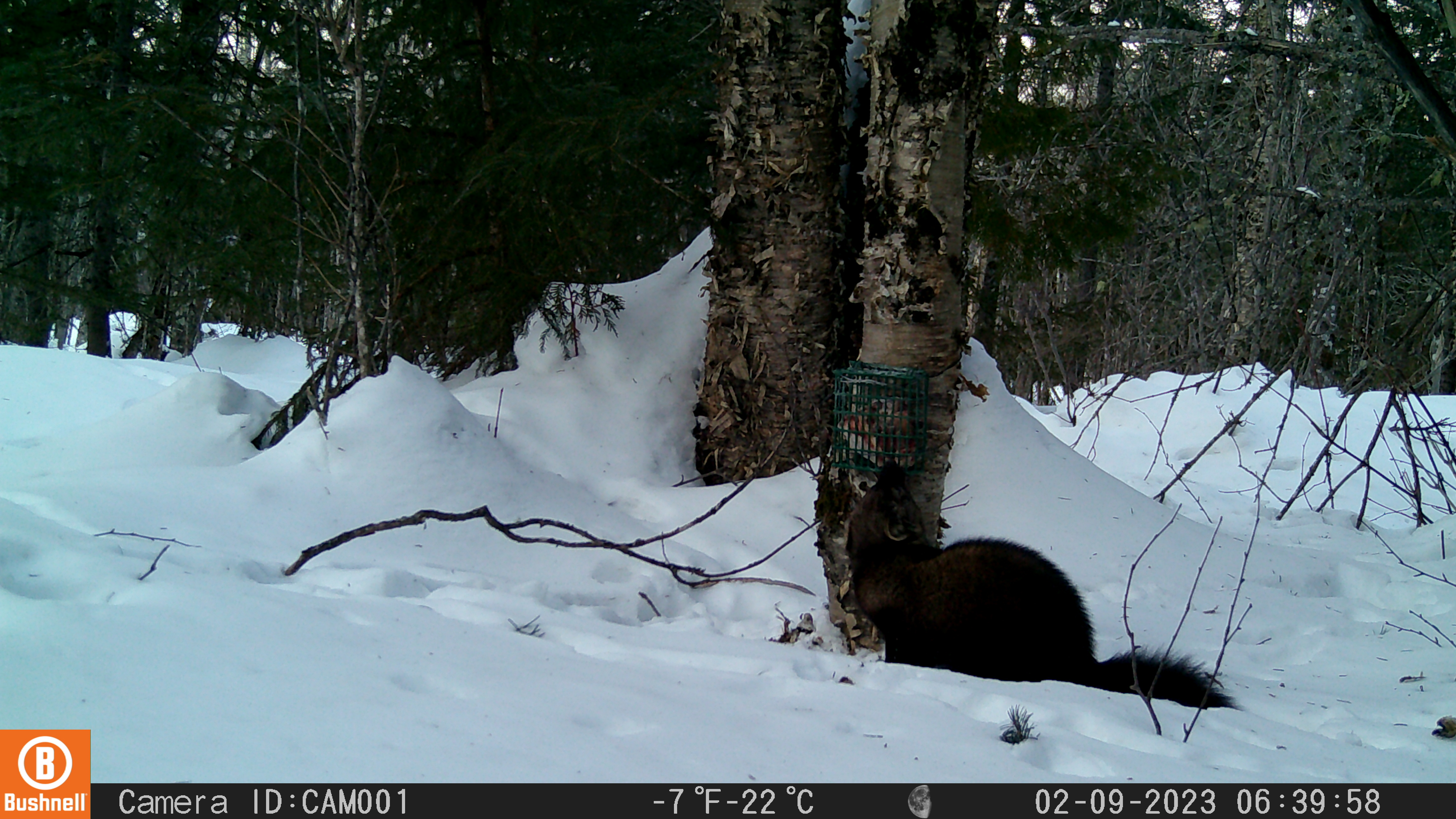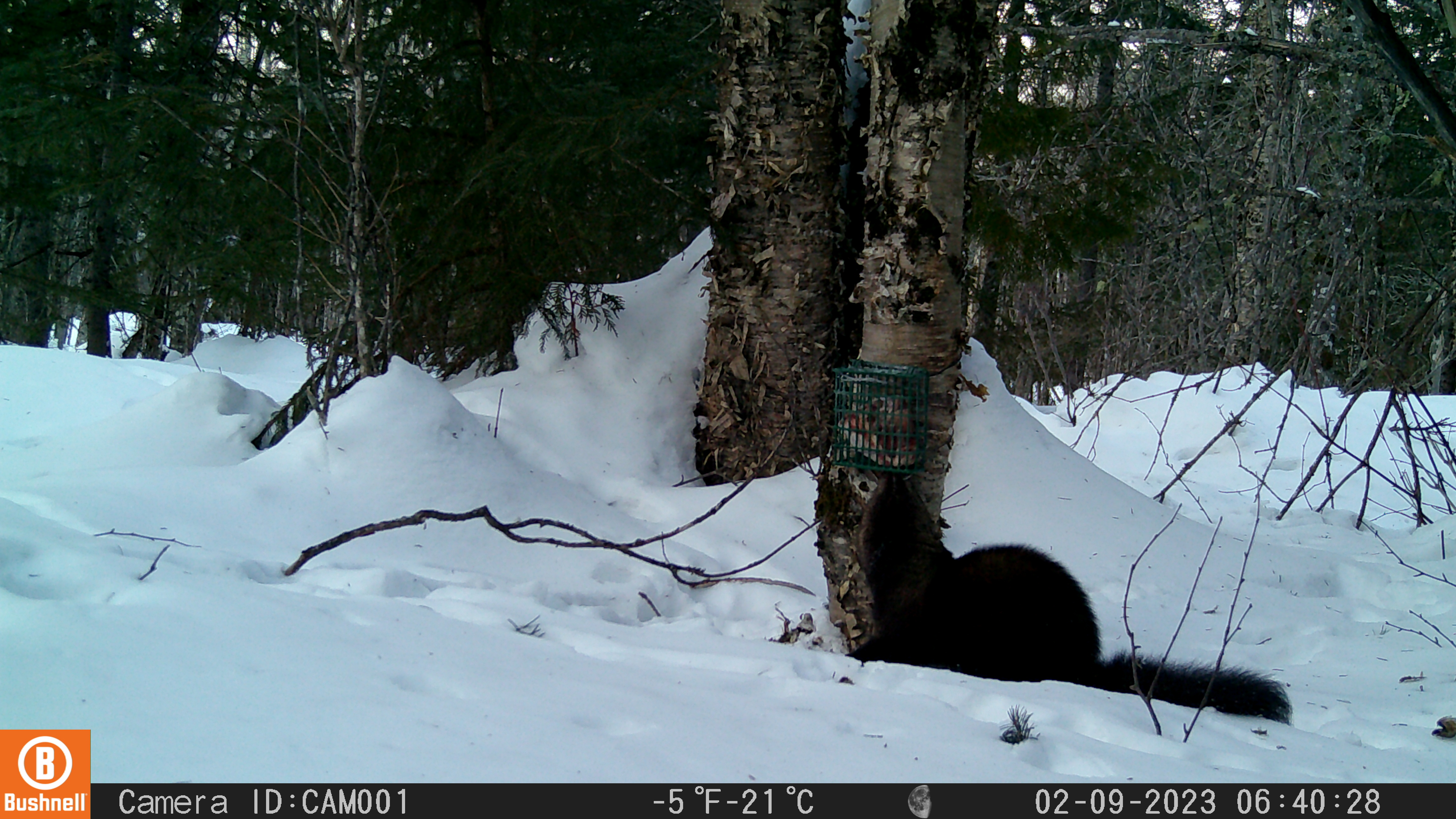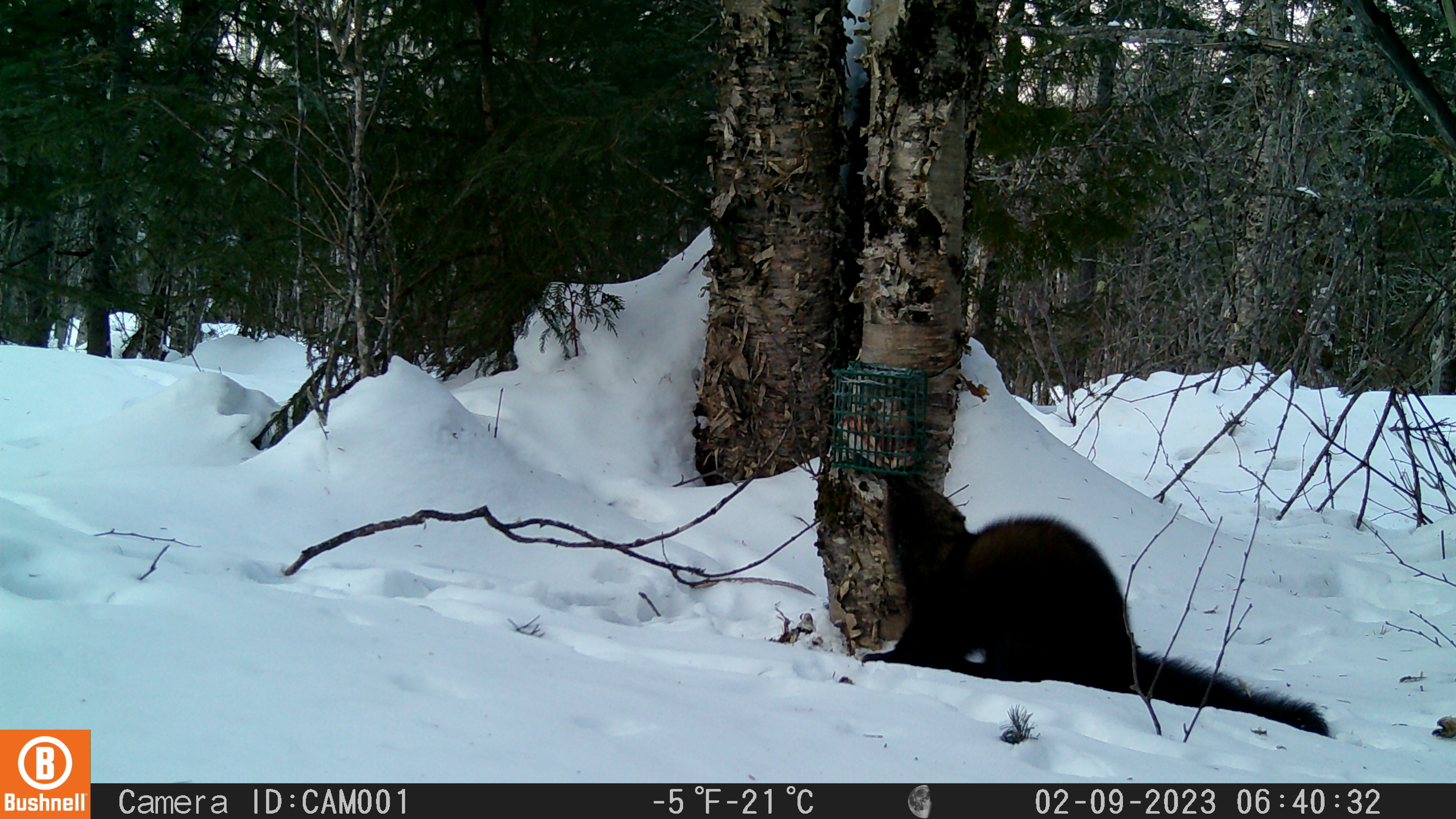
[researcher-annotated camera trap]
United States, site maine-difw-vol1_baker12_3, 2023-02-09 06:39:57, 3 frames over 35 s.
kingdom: Animalia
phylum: Chordata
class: Mammalia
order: Carnivora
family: Mustelidae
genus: Pekania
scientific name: Pekania pennanti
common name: fisher